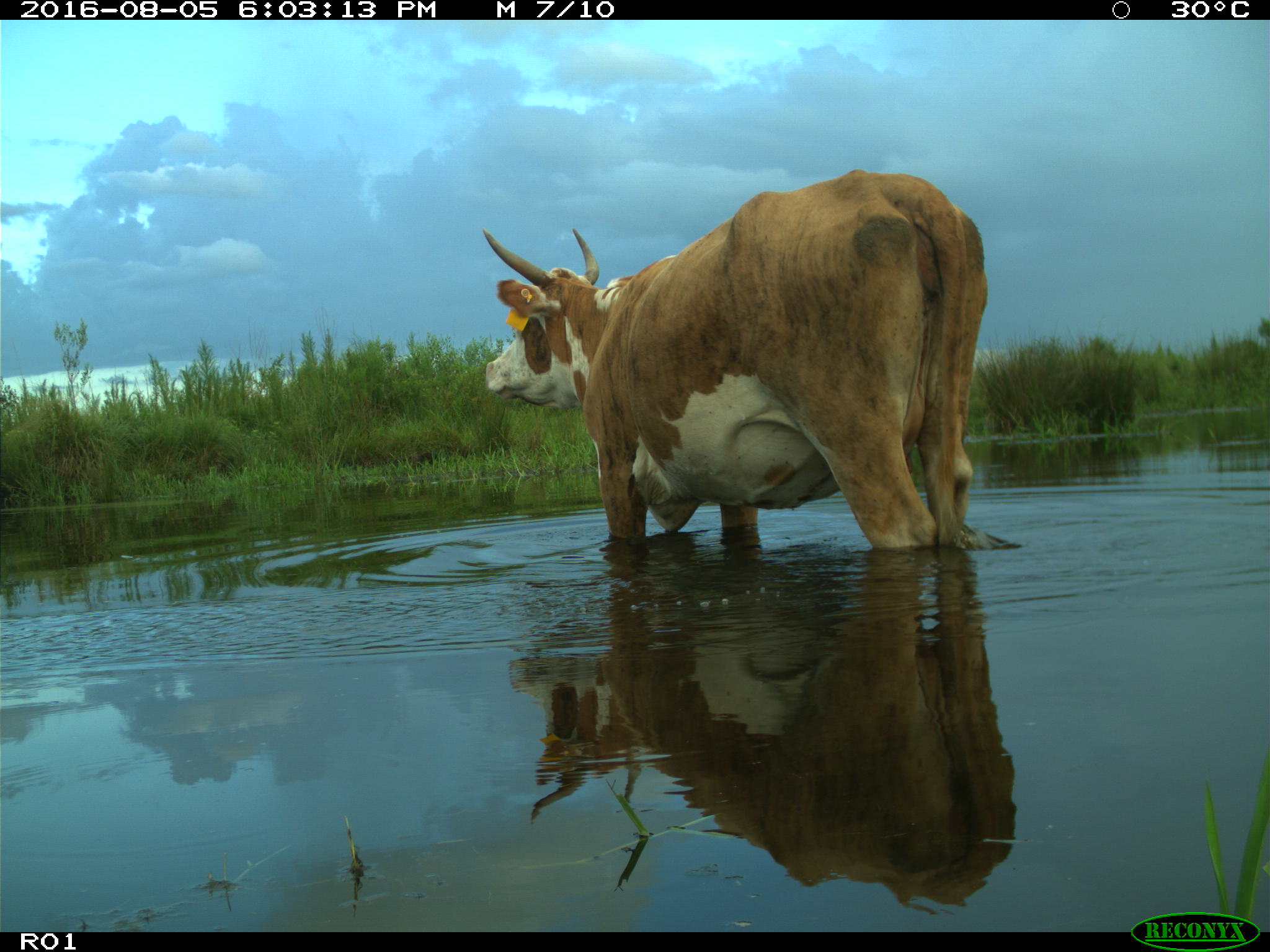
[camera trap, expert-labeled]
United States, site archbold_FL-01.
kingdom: Animalia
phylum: Chordata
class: Mammalia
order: Artiodactyla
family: Bovidae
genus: Bos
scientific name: Bos taurus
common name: domestic cow